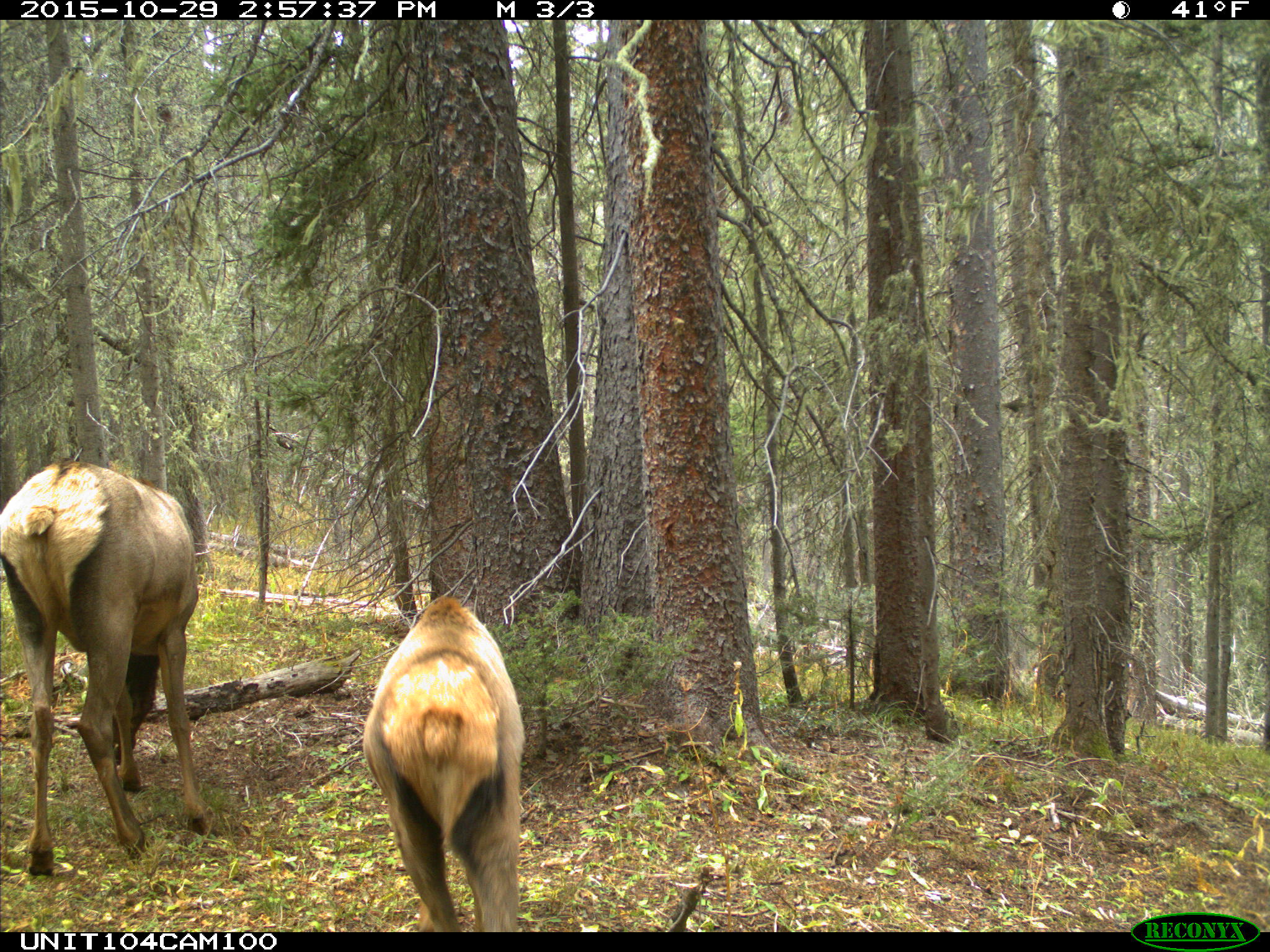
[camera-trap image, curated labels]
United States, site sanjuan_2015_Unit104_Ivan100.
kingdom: Animalia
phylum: Chordata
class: Mammalia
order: Artiodactyla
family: Cervidae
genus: Cervus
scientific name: Cervus elaphus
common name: red deer